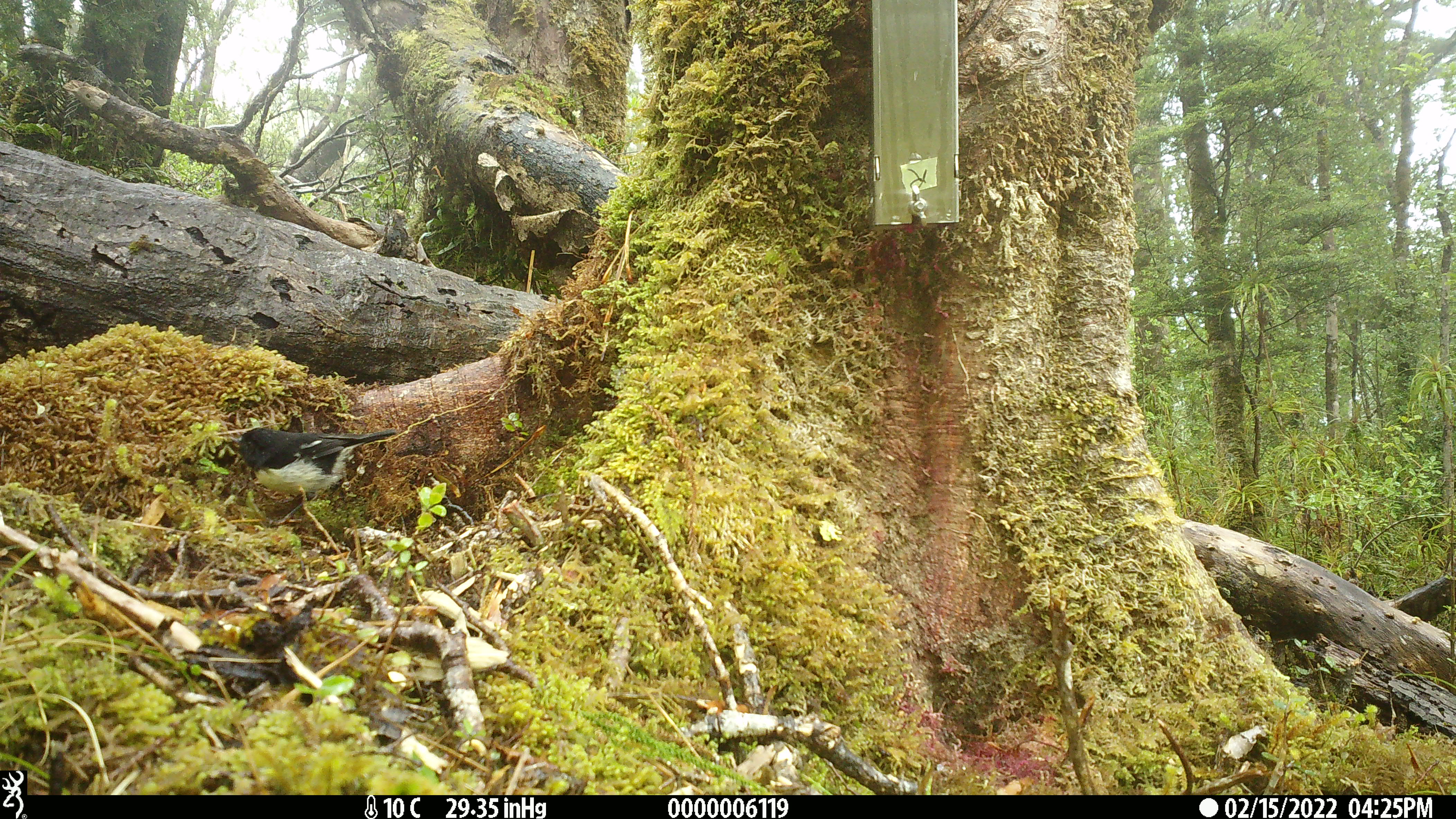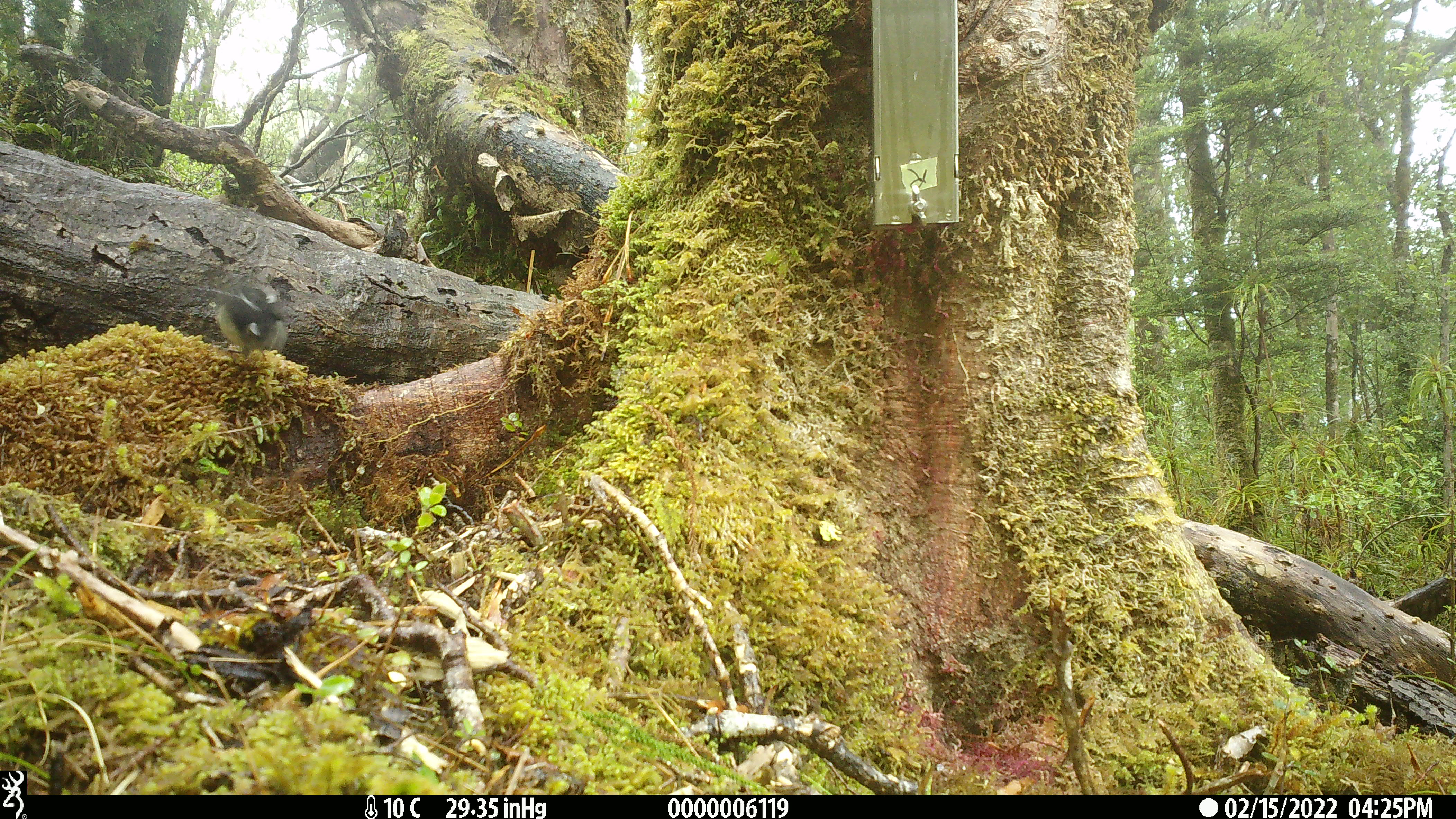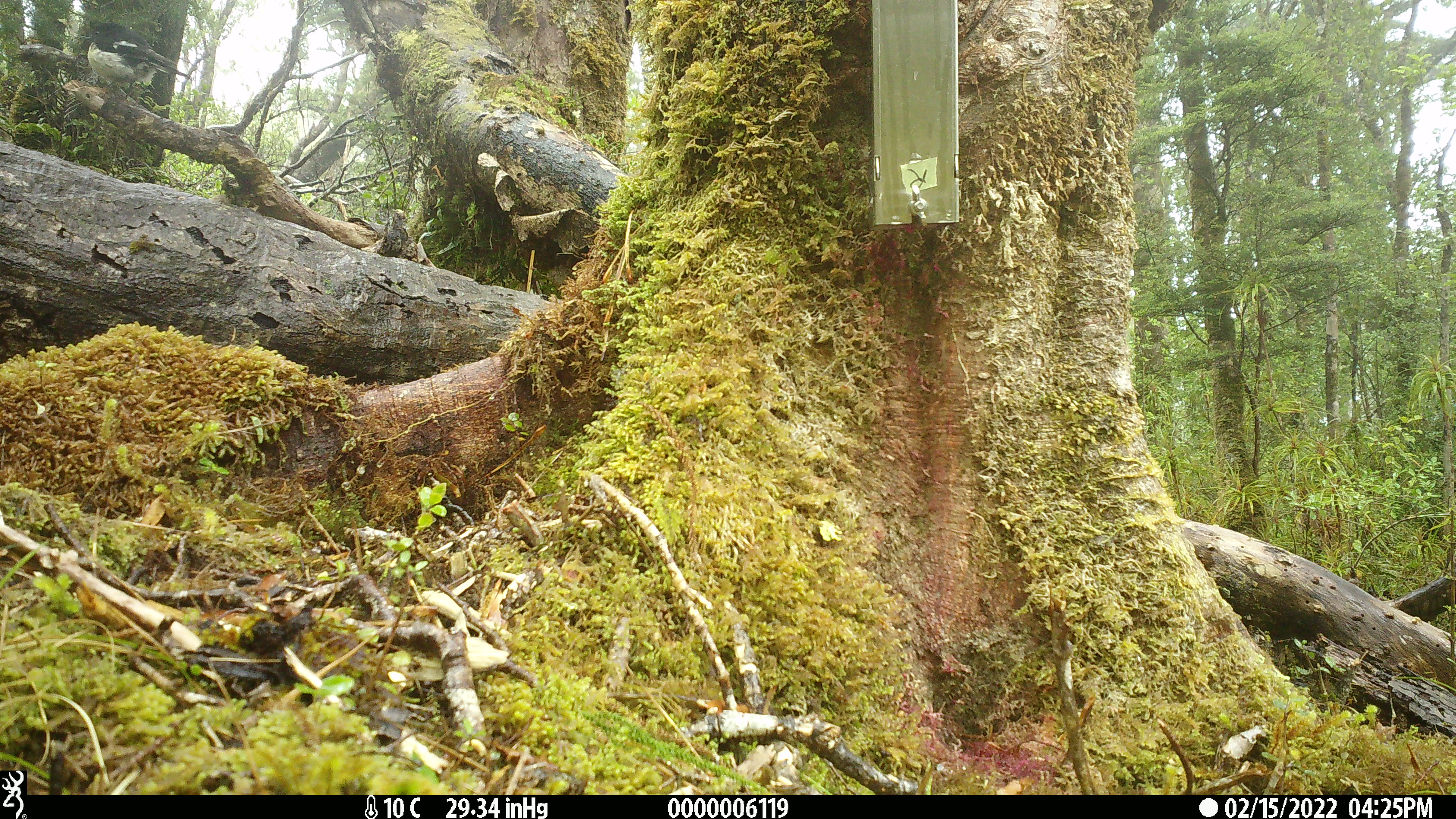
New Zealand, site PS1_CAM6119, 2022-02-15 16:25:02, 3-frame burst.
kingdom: Animalia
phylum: Chordata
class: Aves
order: Passeriformes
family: Petroicidae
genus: Petroica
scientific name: Petroica macrocephala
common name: tomtit